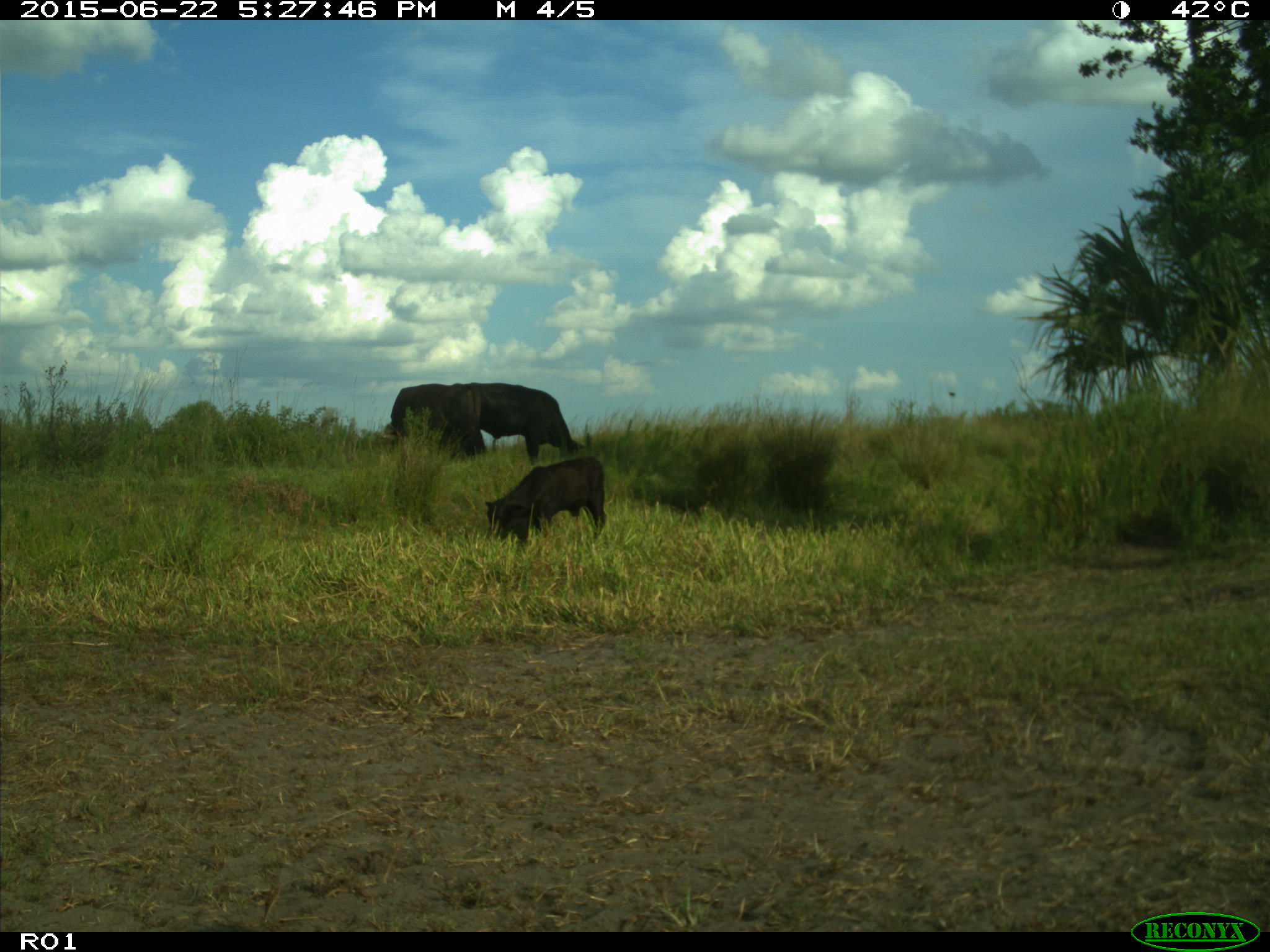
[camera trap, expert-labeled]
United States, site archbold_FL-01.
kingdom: Animalia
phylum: Chordata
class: Mammalia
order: Artiodactyla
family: Bovidae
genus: Bos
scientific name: Bos taurus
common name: domestic cow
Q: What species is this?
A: Bos taurus (domestic cow).